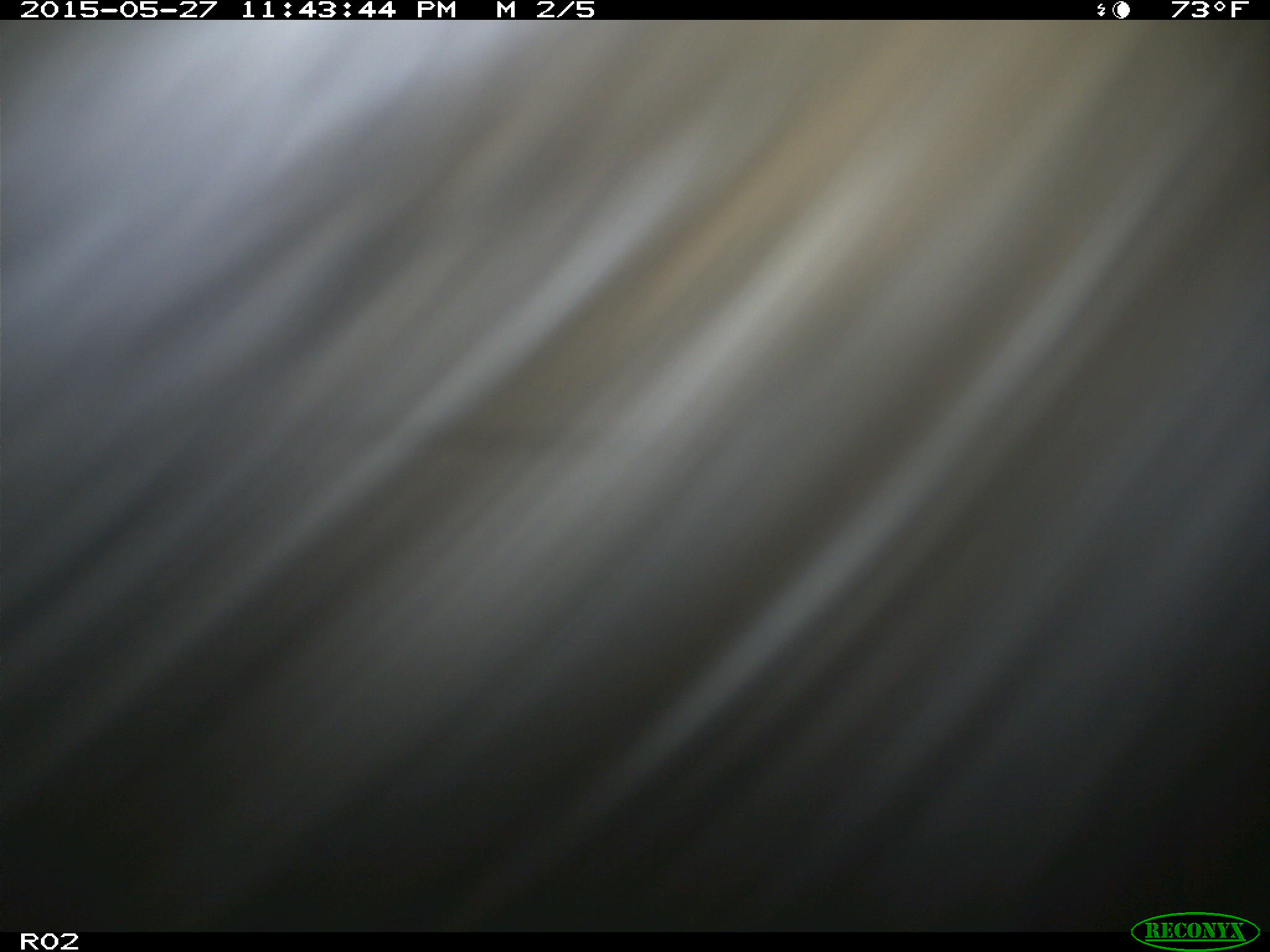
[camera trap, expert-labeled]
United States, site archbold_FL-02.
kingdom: Animalia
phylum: Chordata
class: Mammalia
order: Artiodactyla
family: Bovidae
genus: Bos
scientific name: Bos taurus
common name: domestic cow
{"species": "Bos taurus (domestic cow)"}